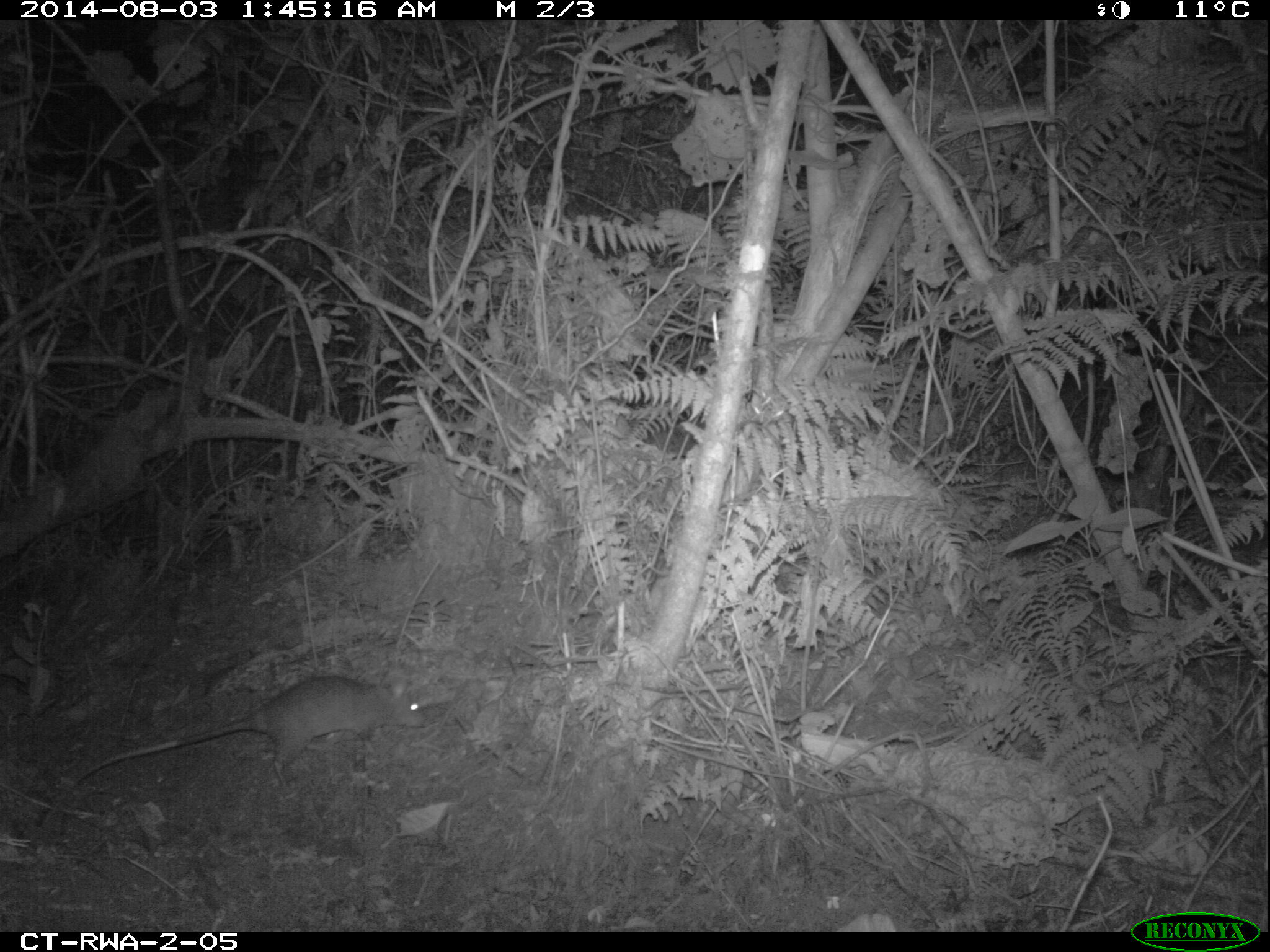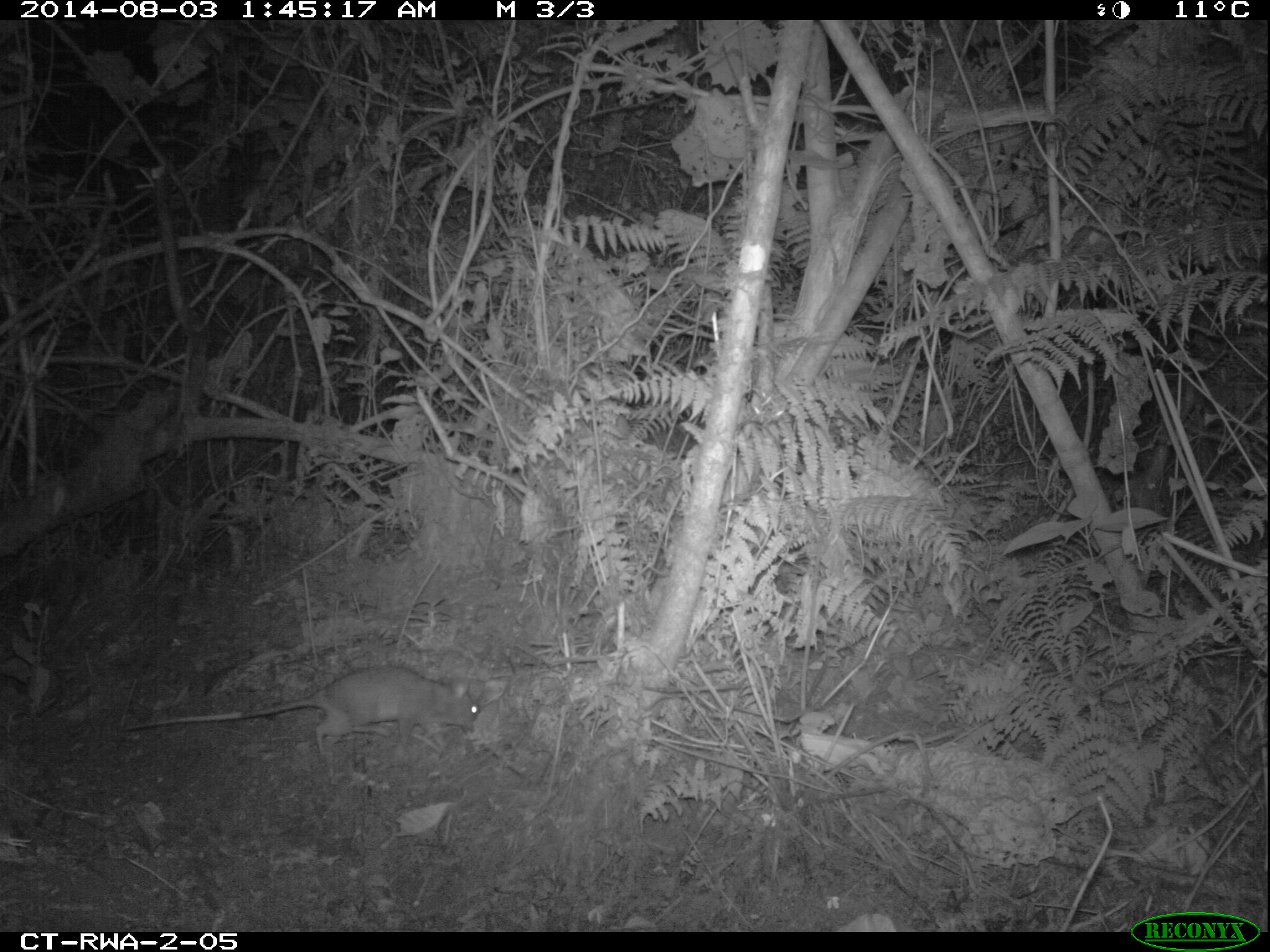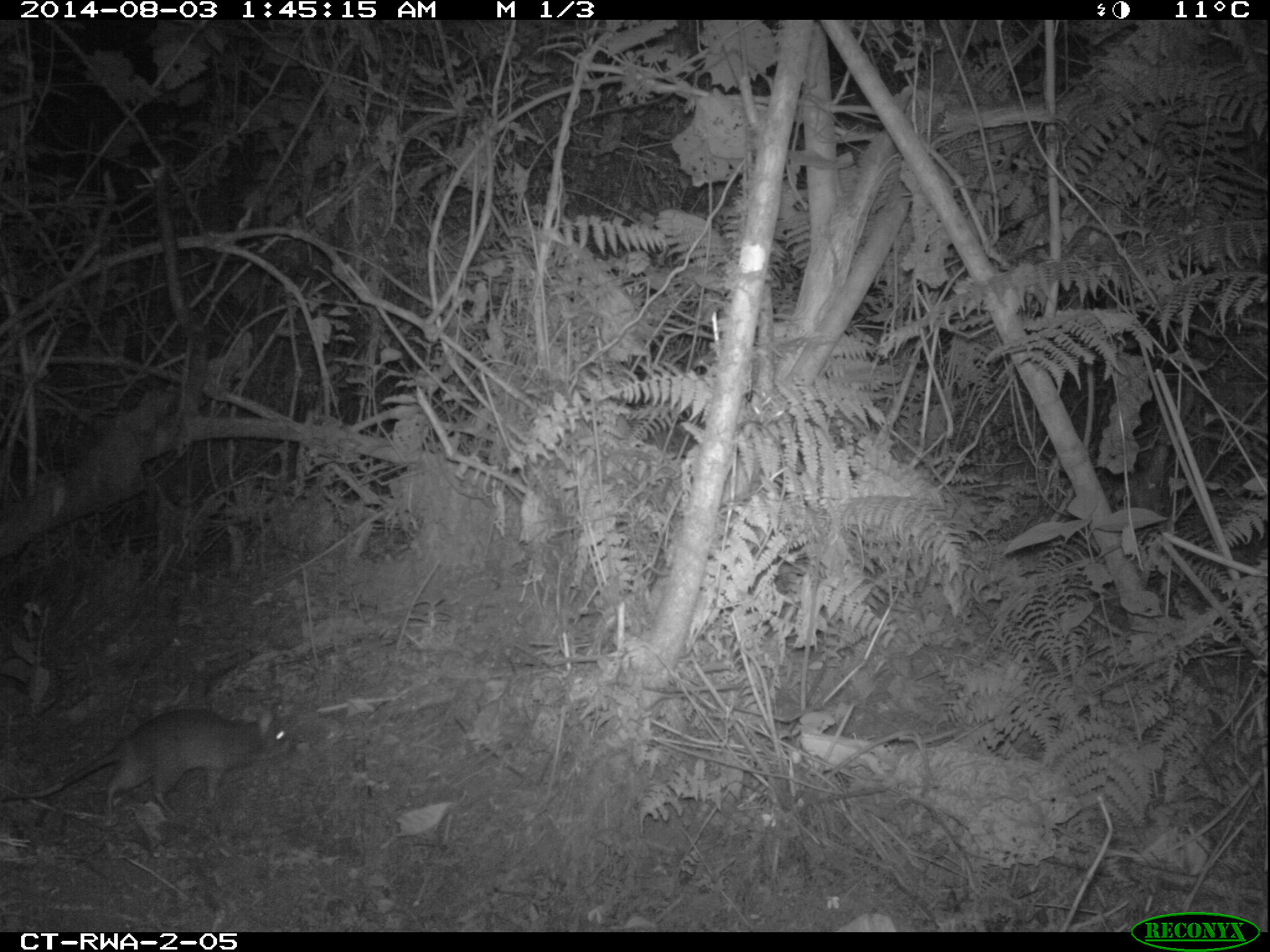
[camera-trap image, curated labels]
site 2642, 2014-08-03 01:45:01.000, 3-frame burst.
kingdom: Animalia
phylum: Chordata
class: Mammalia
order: Rodentia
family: Nesomyidae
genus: Cricetomys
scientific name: Cricetomys gambianus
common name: african giant pouched rat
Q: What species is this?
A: Cricetomys gambianus (african giant pouched rat).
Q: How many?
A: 1.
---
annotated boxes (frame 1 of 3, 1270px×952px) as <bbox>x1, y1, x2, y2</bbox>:
cricetomys gambianus: <bbox>34, 670, 426, 822</bbox>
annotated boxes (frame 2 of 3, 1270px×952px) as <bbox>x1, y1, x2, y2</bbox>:
cricetomys gambianus: <bbox>113, 659, 485, 763</bbox>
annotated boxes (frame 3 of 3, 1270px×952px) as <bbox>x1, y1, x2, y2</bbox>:
cricetomys gambianus: <bbox>0, 703, 302, 828</bbox>